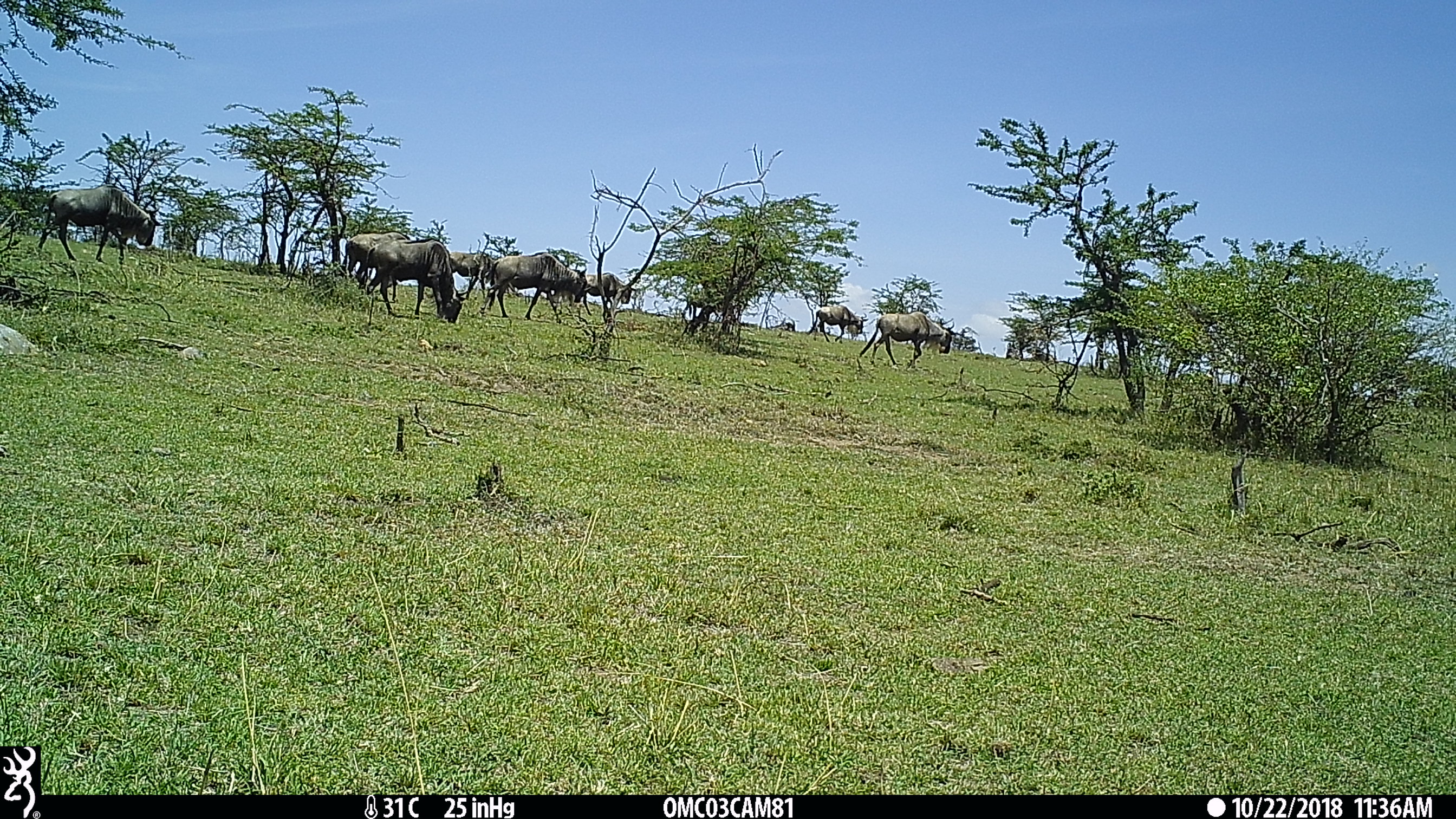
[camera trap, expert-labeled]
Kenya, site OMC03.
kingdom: Animalia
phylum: Chordata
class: Mammalia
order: Artiodactyla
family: Bovidae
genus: Connochaetes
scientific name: Connochaetes taurinus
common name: blue wildebeest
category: wildebeest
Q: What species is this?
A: Wildebeest (blue wildebeest) (Connochaetes taurinus).